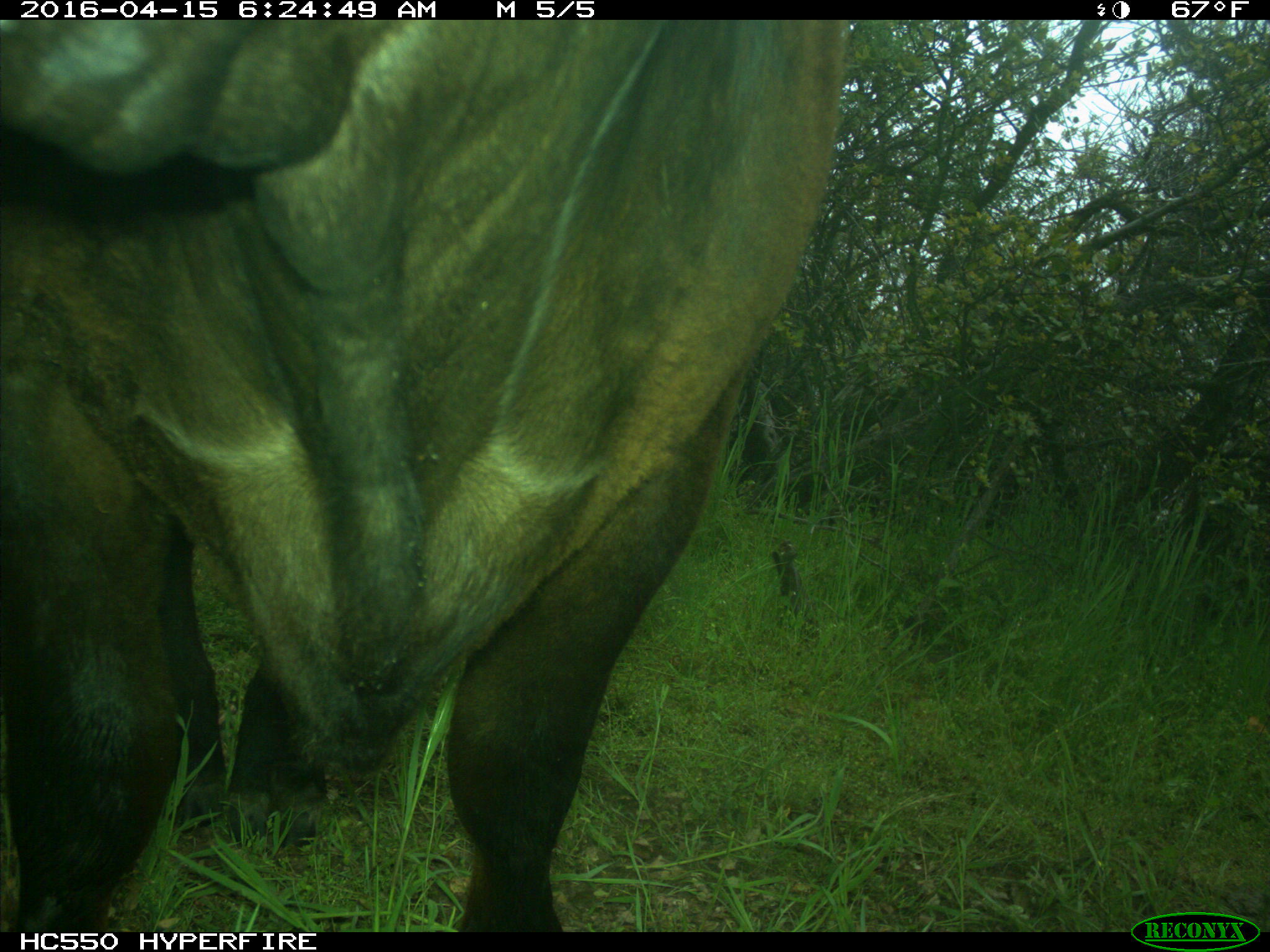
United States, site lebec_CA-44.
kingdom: Animalia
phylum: Chordata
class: Mammalia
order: Artiodactyla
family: Bovidae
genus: Bos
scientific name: Bos taurus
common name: domestic cow